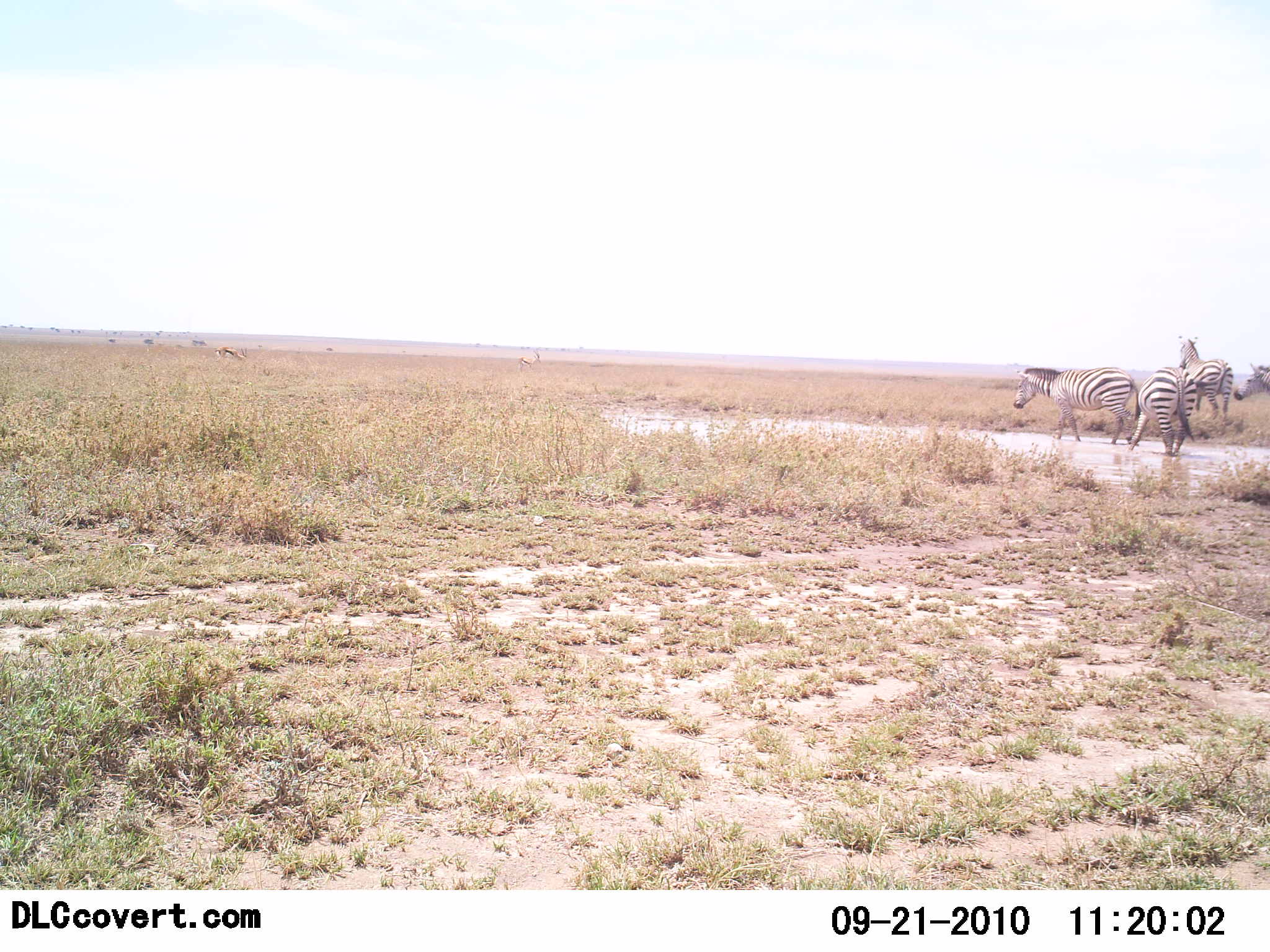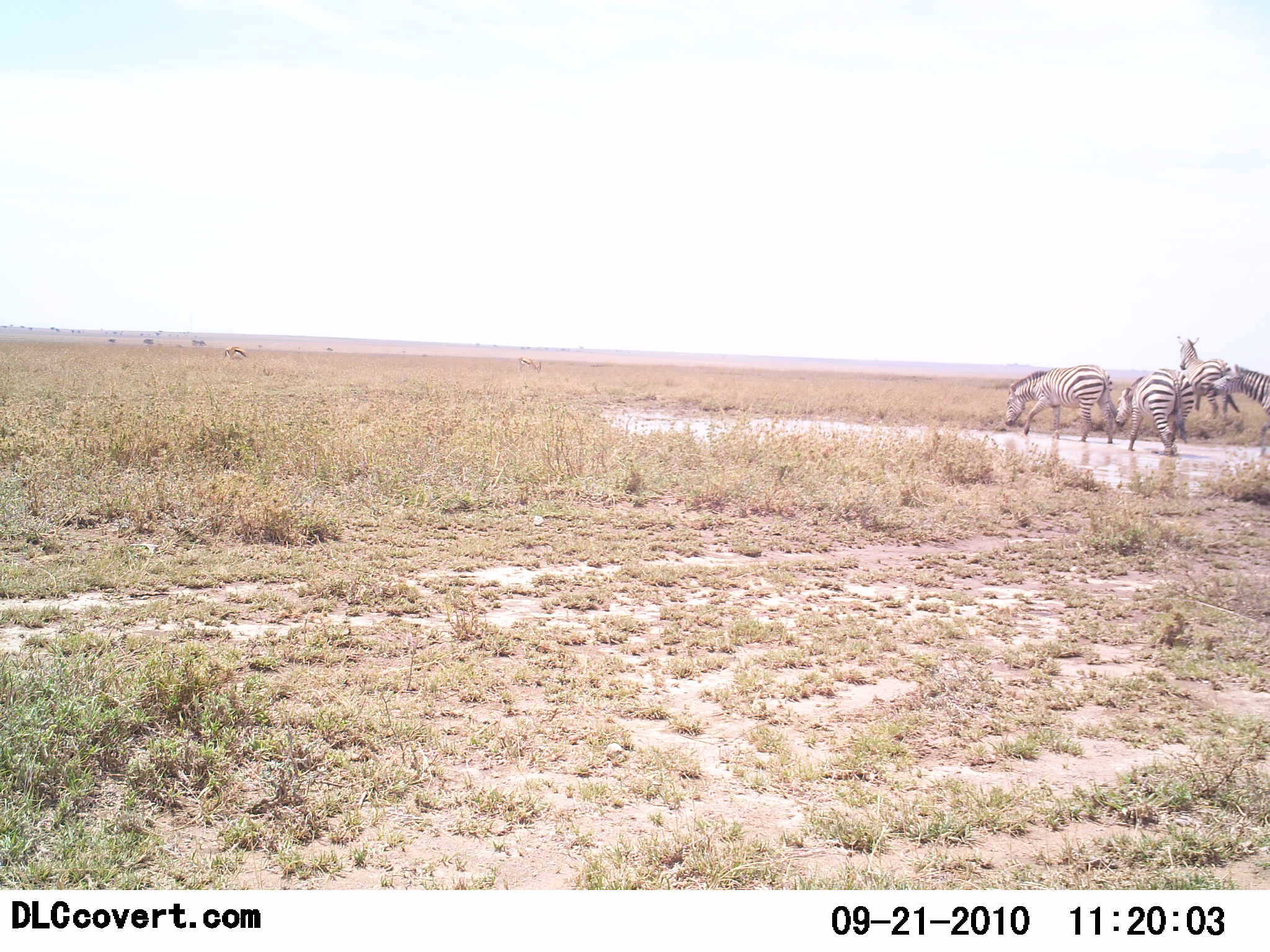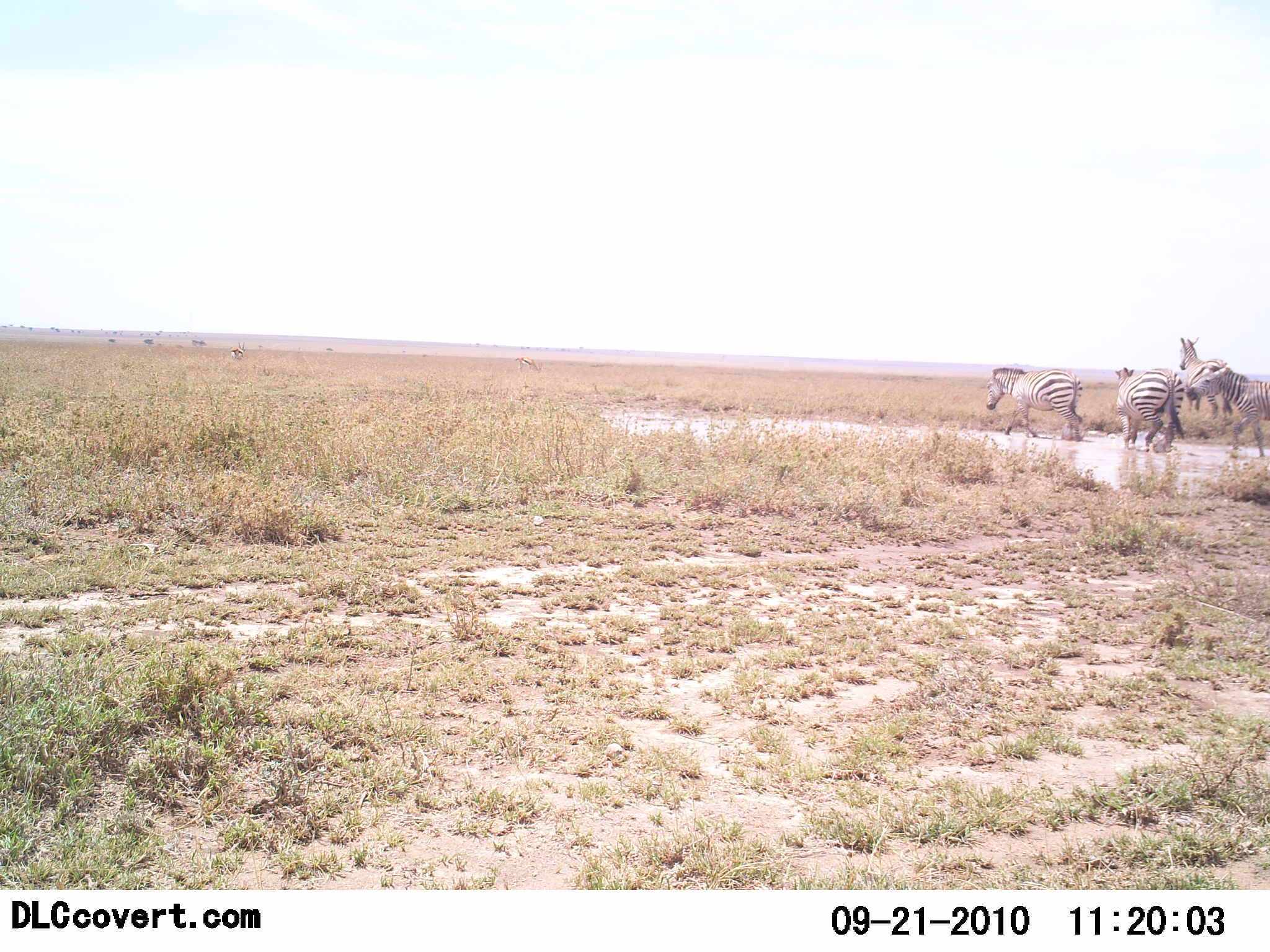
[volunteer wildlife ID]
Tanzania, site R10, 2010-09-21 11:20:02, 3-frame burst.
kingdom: Animalia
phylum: Chordata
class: Mammalia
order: Perissodactyla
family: Equidae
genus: Equus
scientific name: Equus quagga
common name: plains zebra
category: zebra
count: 4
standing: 50%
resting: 0%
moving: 57%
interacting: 14%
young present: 0%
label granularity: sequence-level